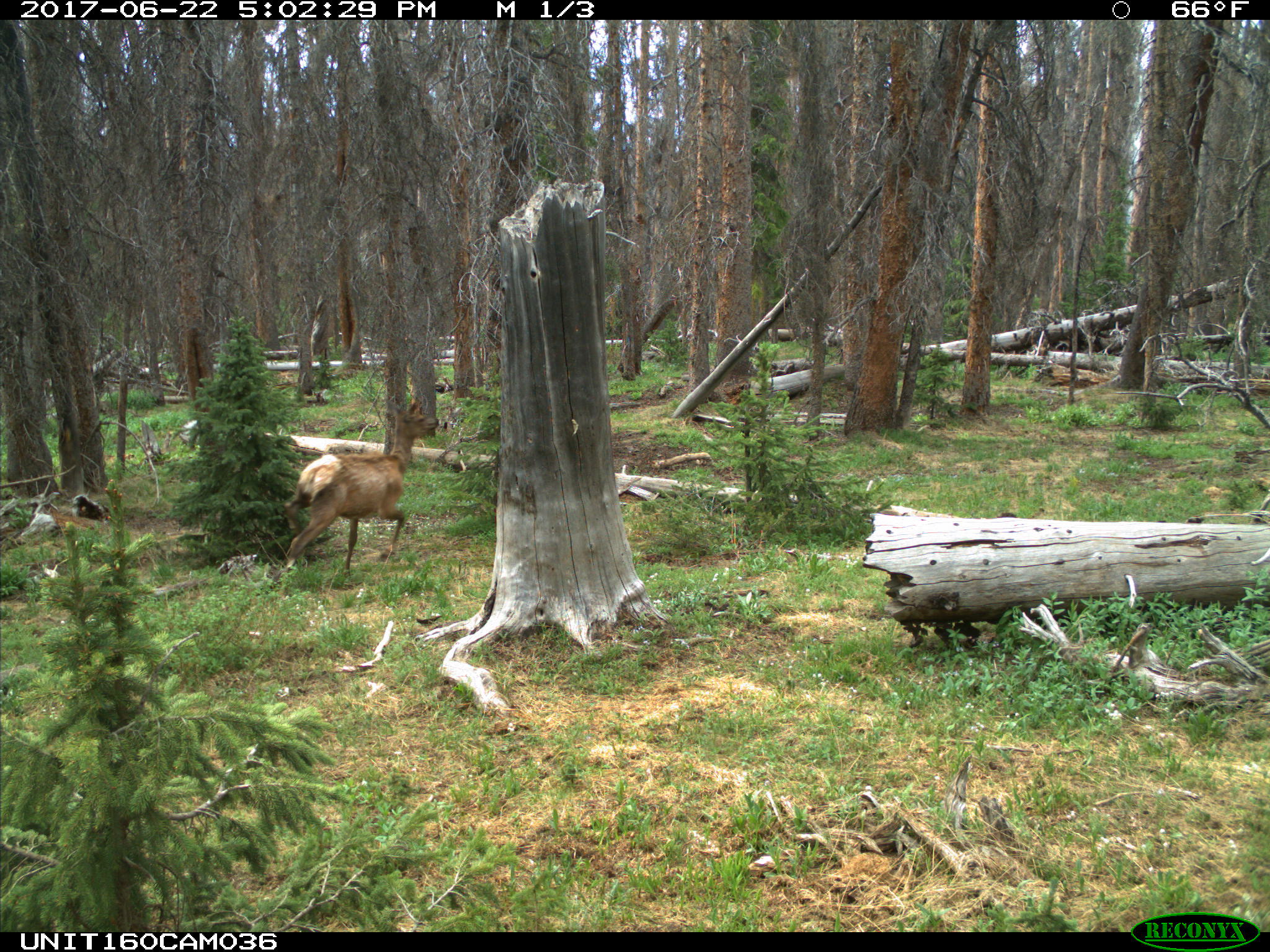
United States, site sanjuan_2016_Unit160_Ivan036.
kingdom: Animalia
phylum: Chordata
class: Mammalia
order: Artiodactyla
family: Cervidae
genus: Cervus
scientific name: Cervus elaphus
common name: red deer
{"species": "Cervus elaphus (red deer)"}